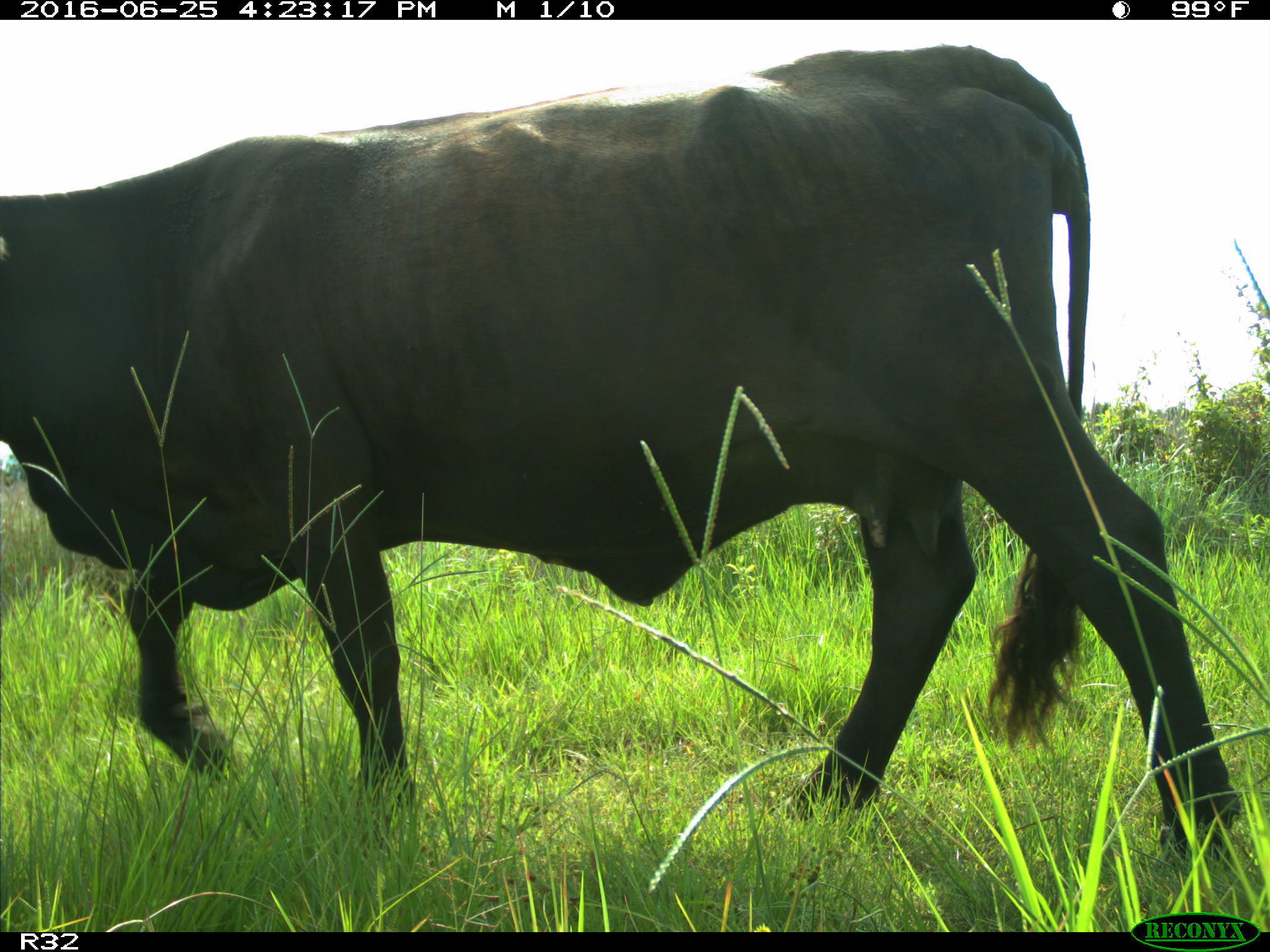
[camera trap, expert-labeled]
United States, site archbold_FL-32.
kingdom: Animalia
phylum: Chordata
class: Mammalia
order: Artiodactyla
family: Bovidae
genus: Bos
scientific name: Bos taurus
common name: domestic cow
Bos taurus (domestic cow).